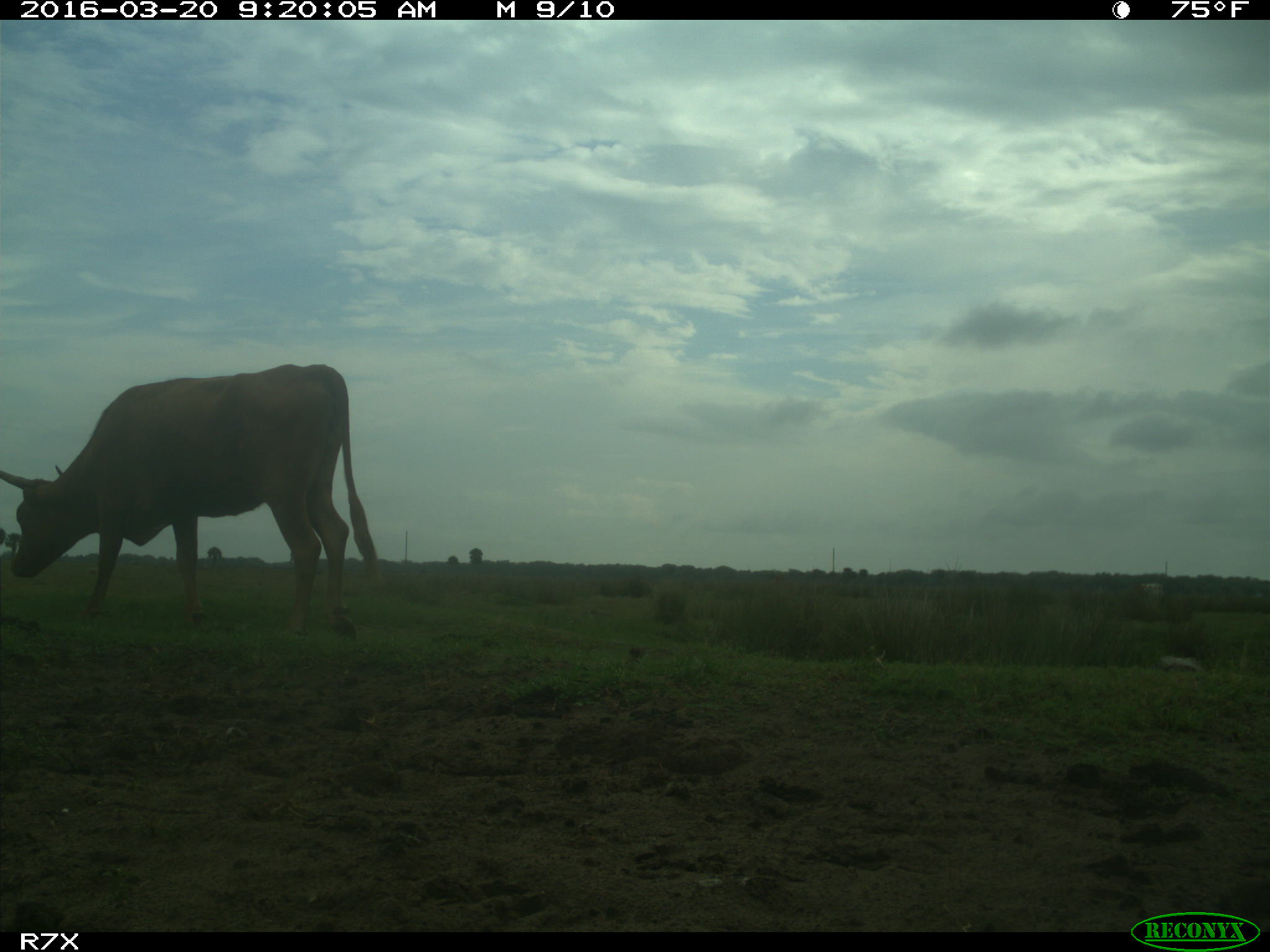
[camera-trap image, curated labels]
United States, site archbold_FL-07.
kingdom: Animalia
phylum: Chordata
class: Mammalia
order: Artiodactyla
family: Bovidae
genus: Bos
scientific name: Bos taurus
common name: domestic cow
Bos taurus (domestic cow).